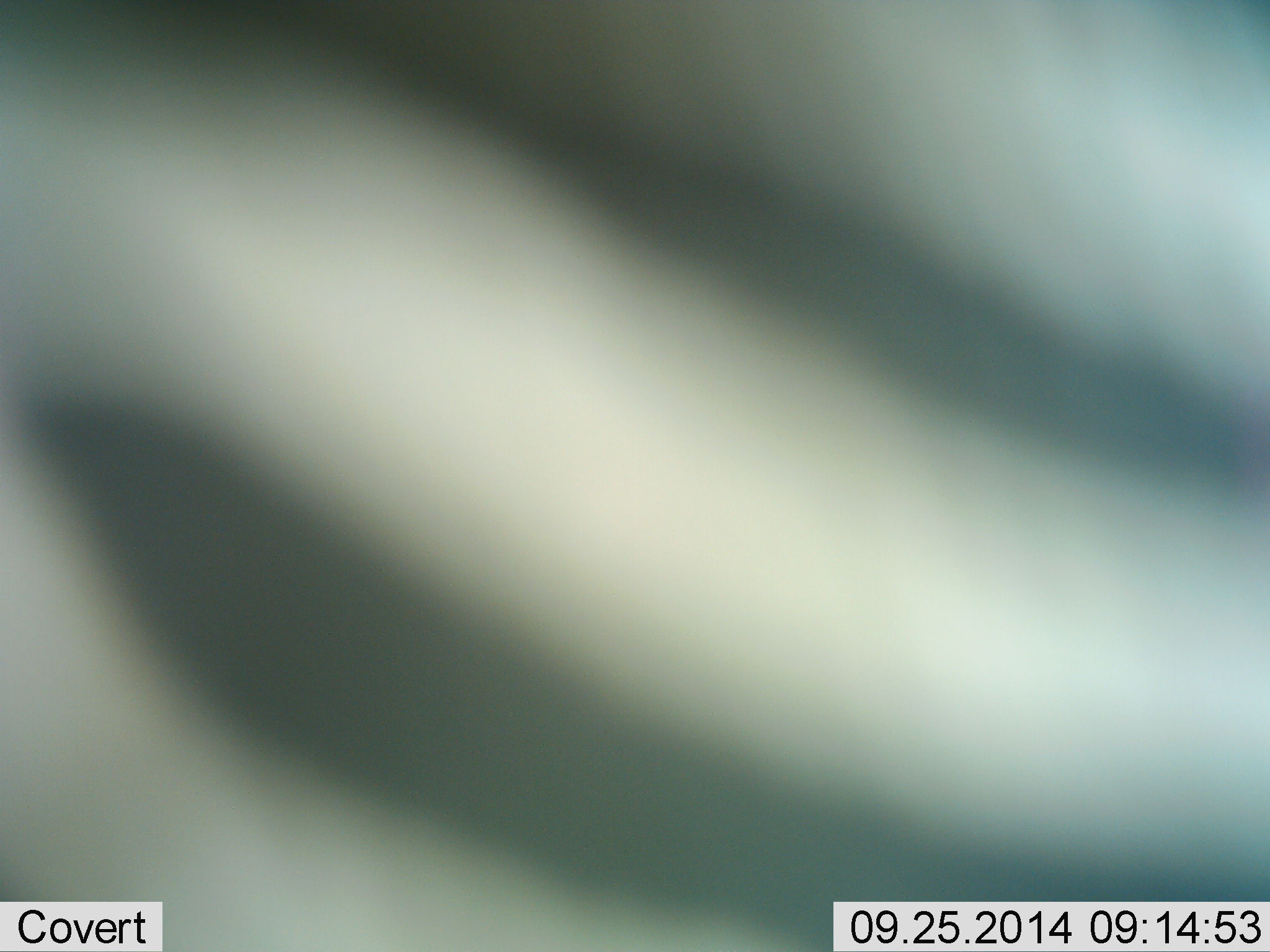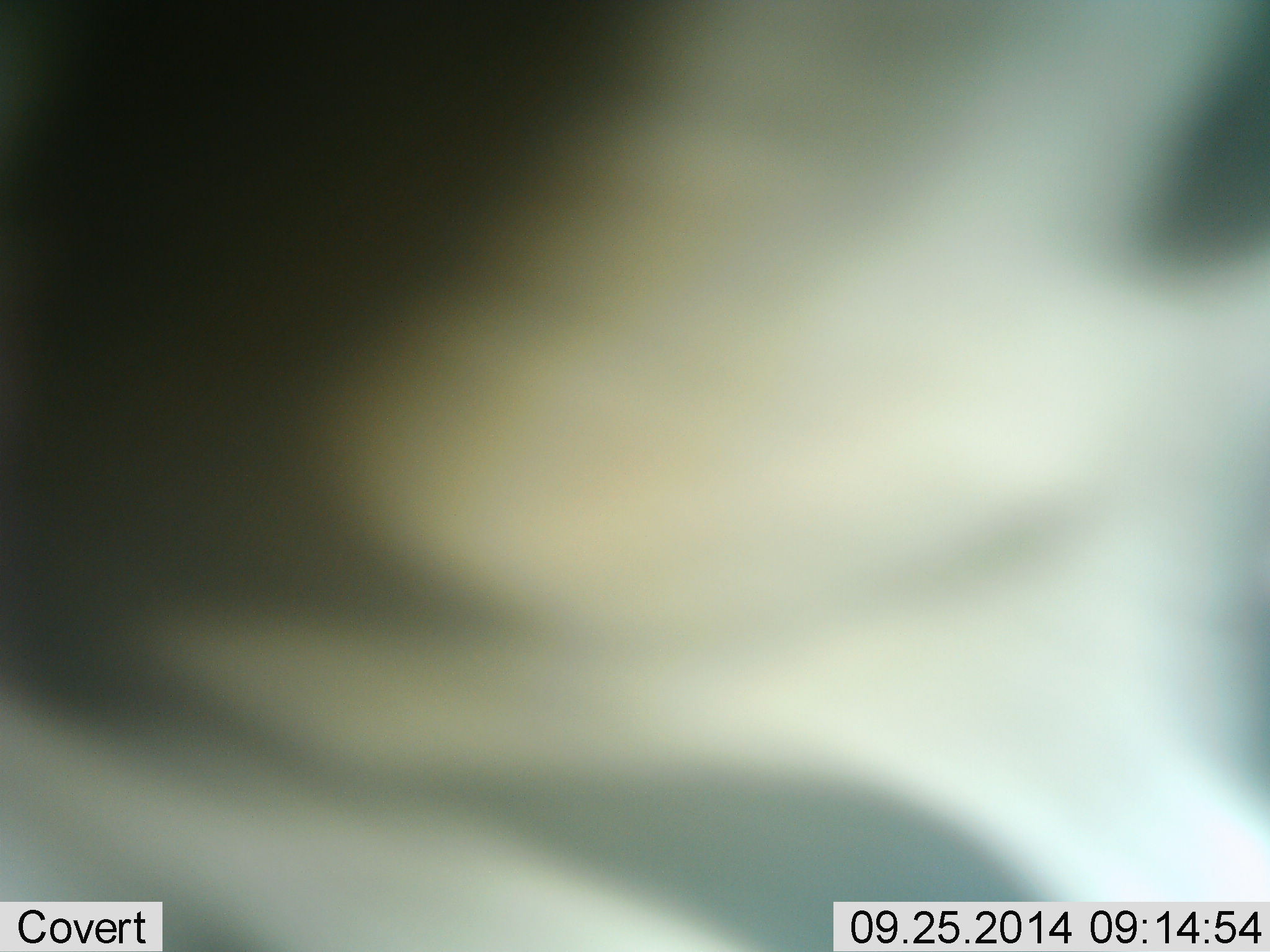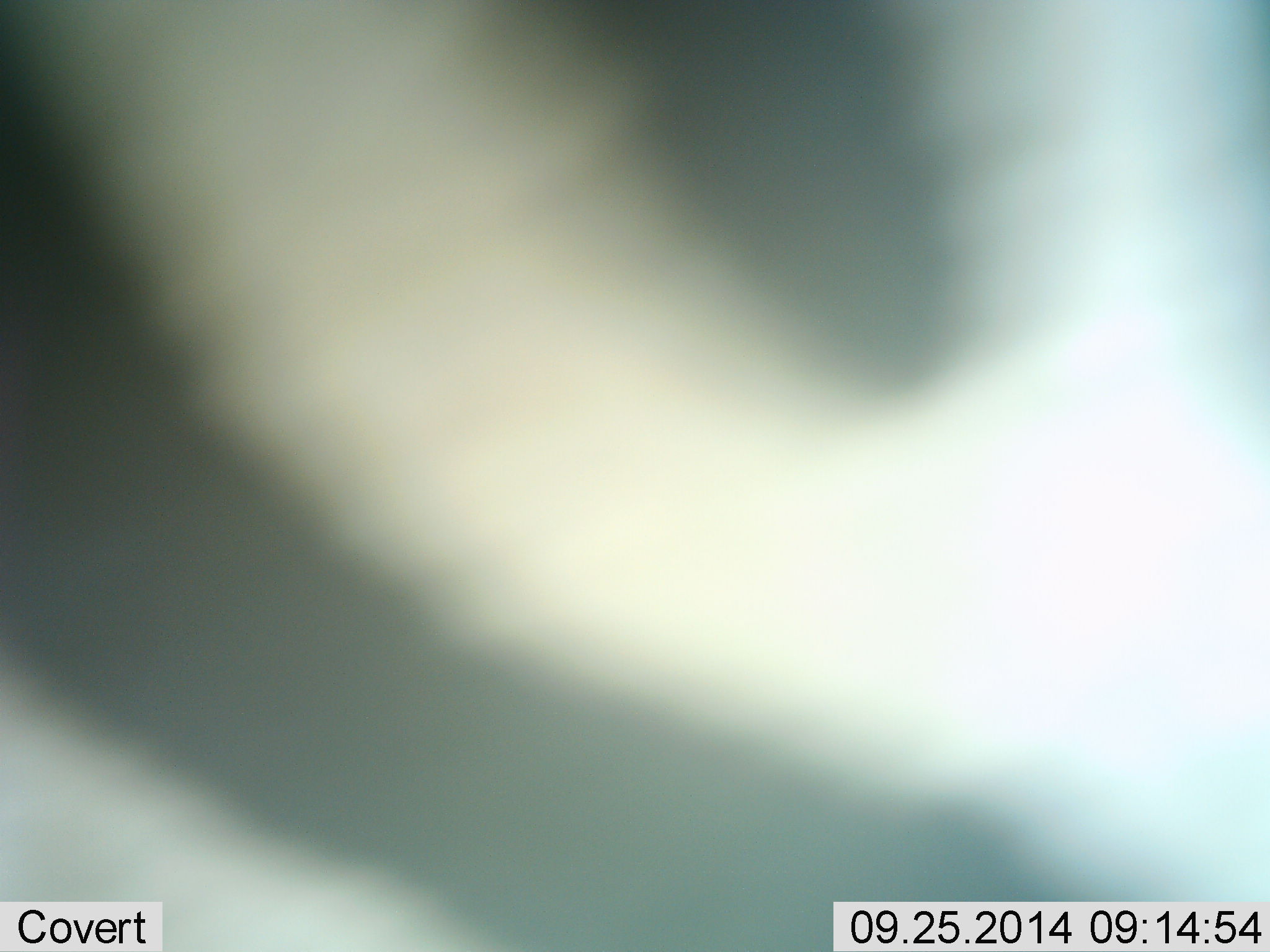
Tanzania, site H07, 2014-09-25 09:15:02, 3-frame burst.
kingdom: Animalia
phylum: Chordata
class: Mammalia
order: Perissodactyla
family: Equidae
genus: Equus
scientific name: Equus quagga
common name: plains zebra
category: zebra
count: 1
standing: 40%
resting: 0%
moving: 60%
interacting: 0%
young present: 0%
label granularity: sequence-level